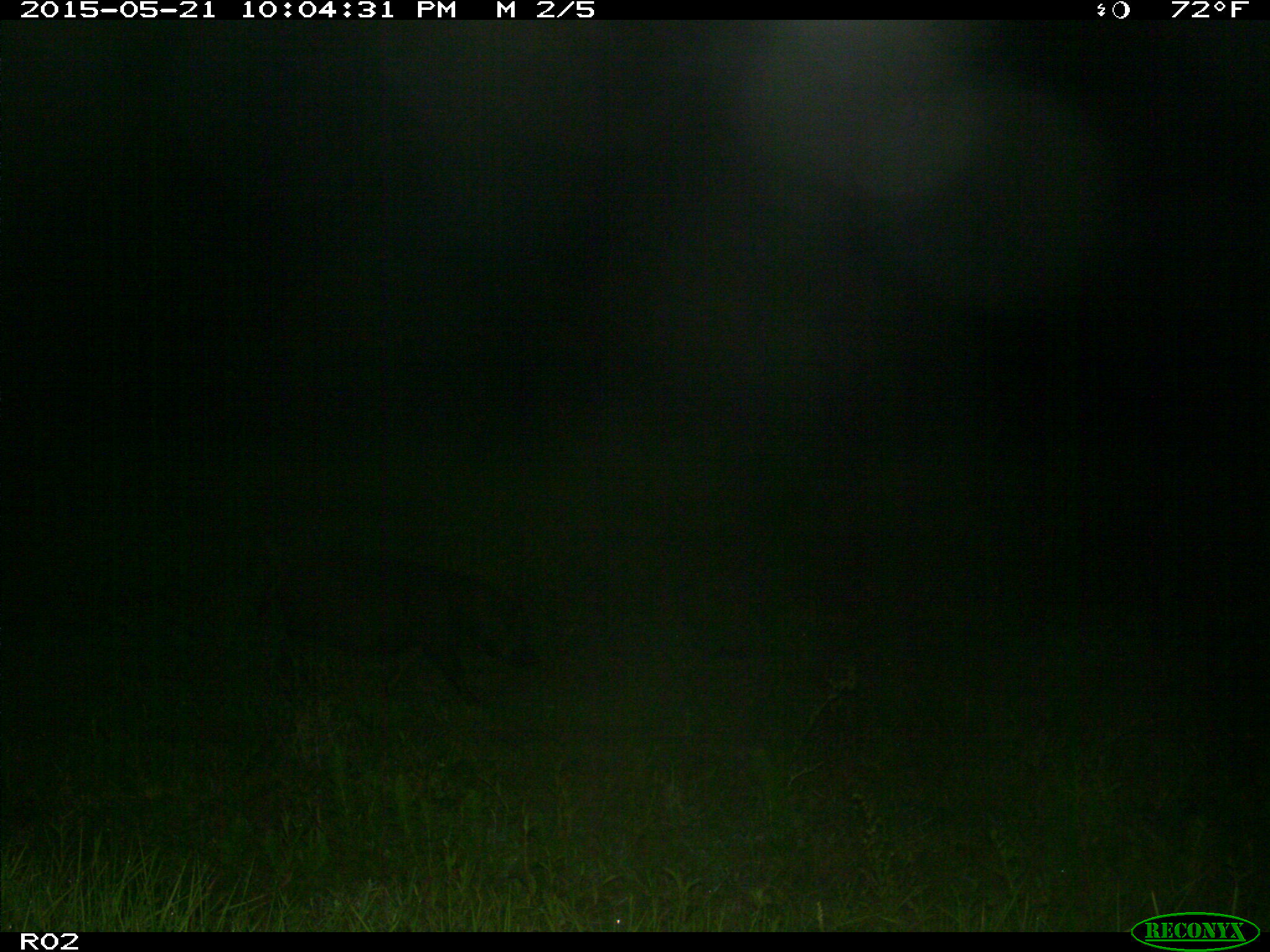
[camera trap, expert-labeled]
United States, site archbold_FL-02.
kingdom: Animalia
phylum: Chordata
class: Mammalia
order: Artiodactyla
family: Suidae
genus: Sus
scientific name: Sus scrofa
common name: wild boar